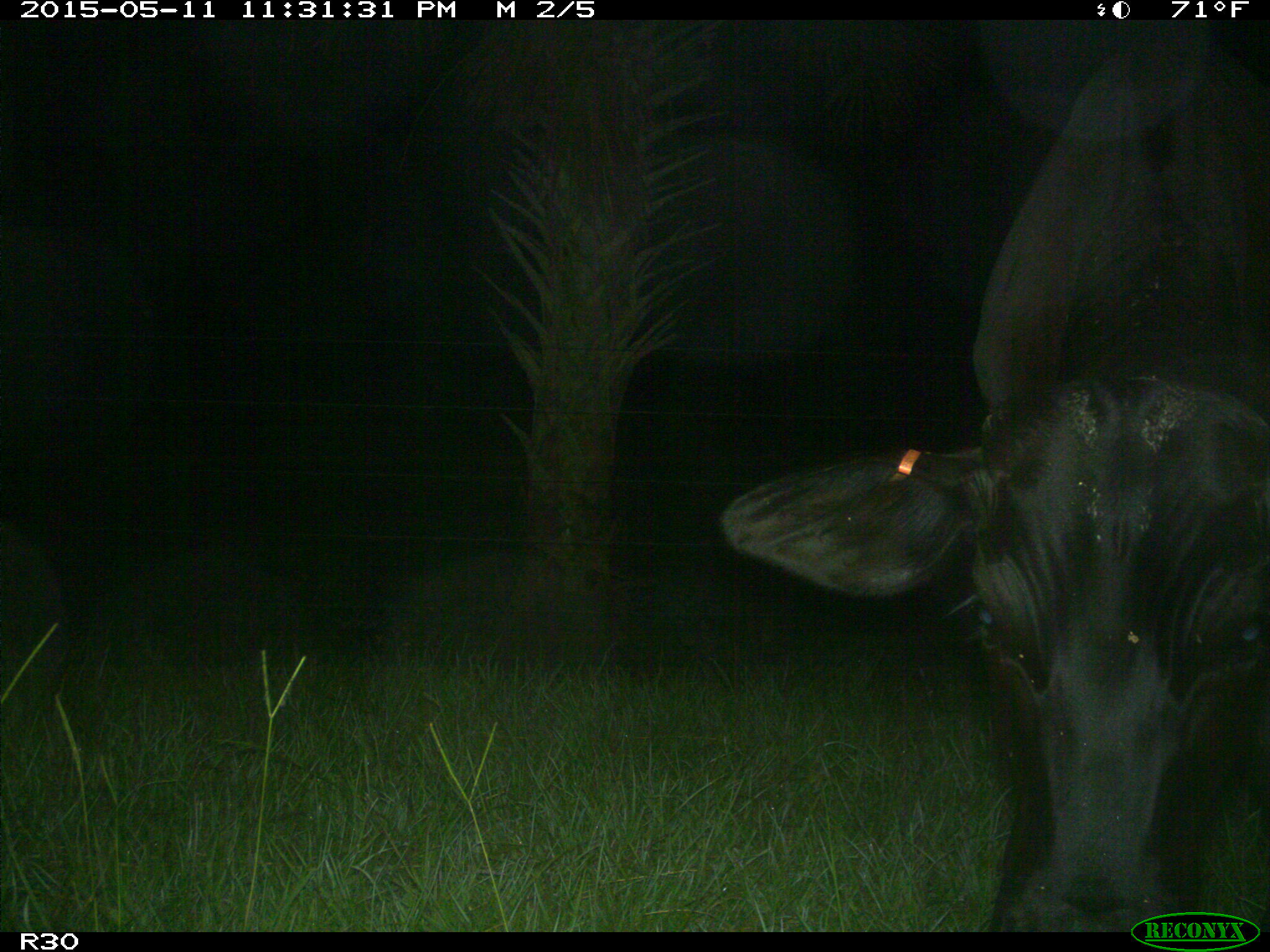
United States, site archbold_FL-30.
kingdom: Animalia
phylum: Chordata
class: Mammalia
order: Artiodactyla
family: Bovidae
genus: Bos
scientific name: Bos taurus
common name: domestic cow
Bos taurus (domestic cow).